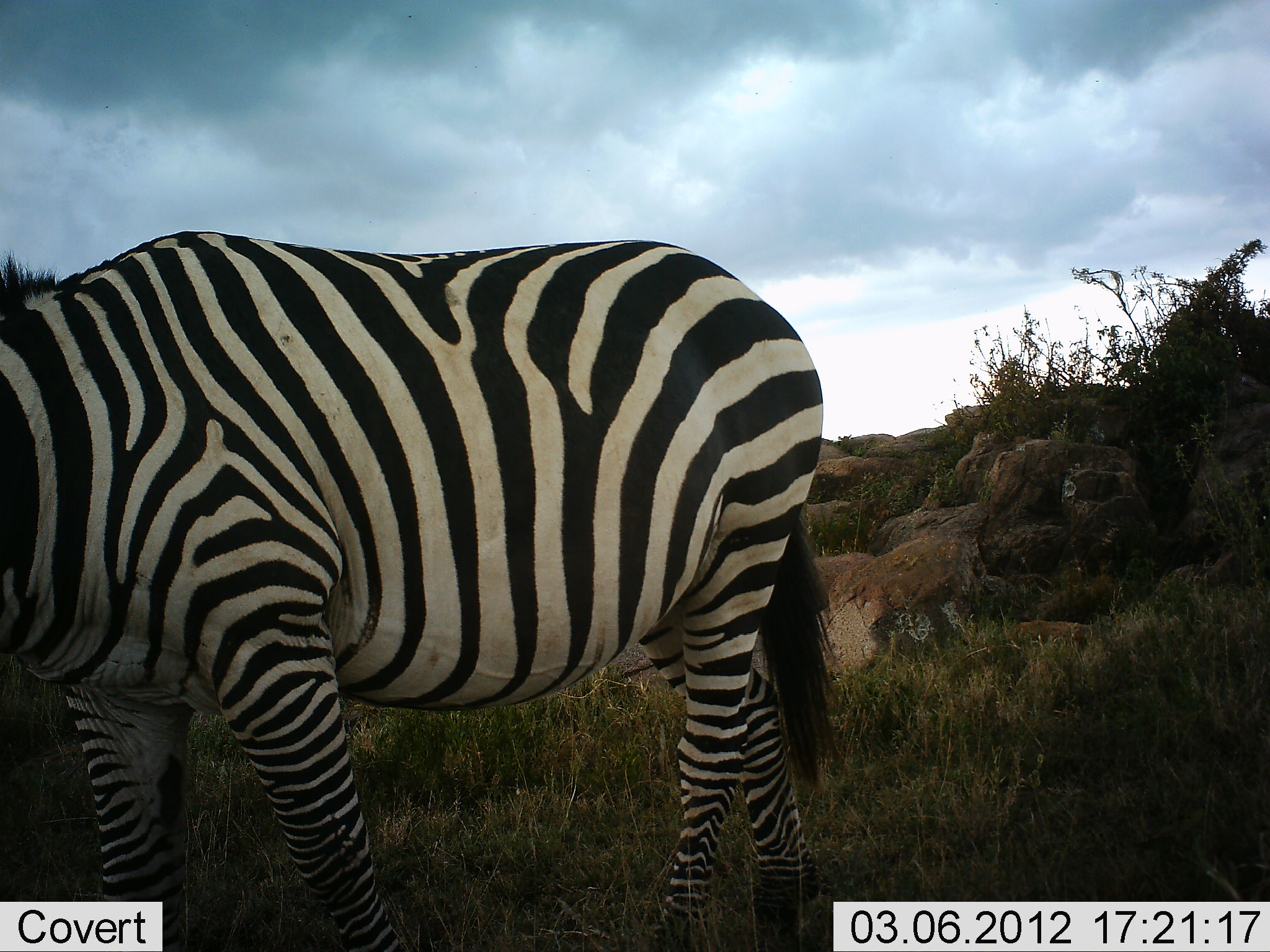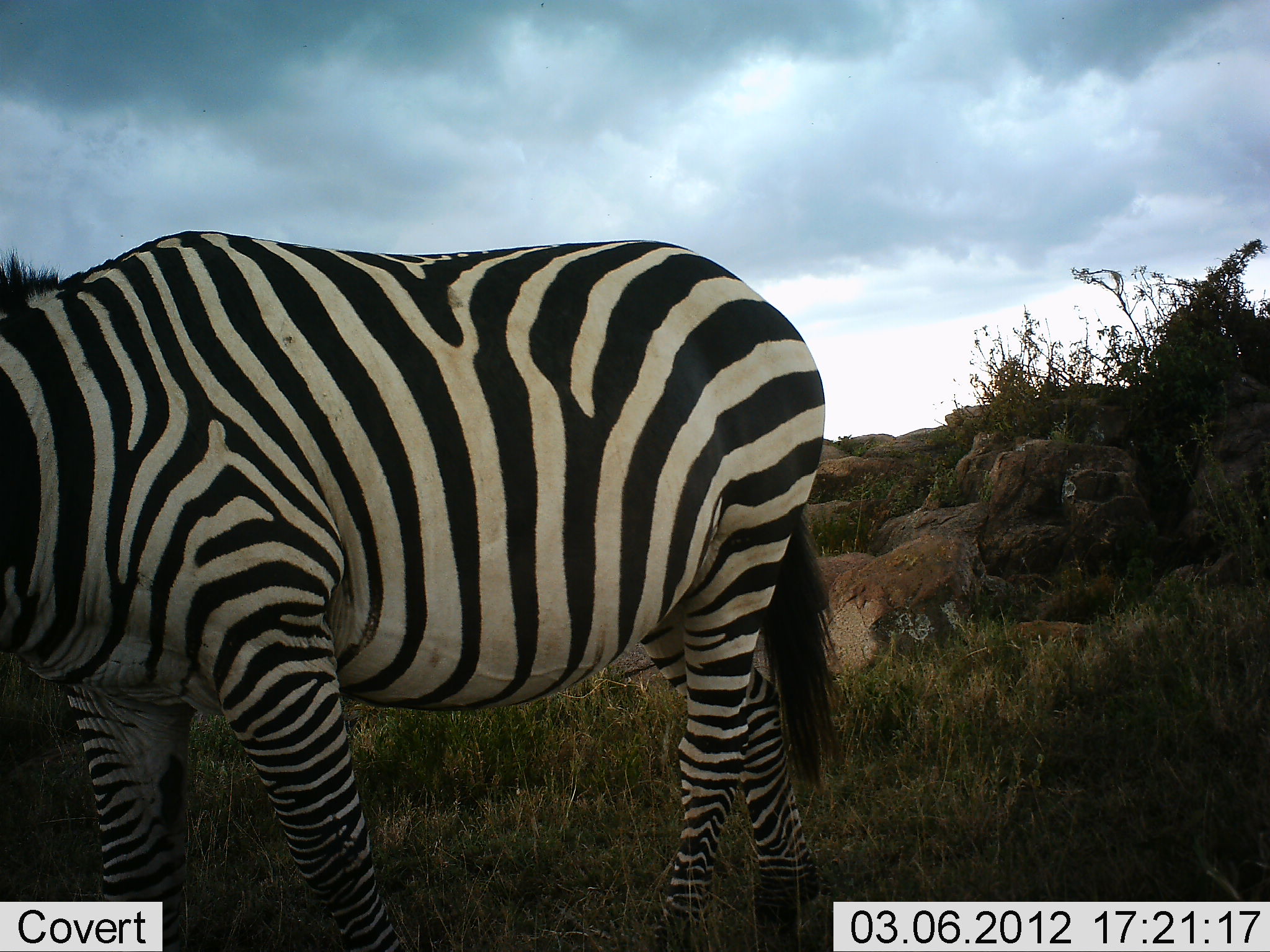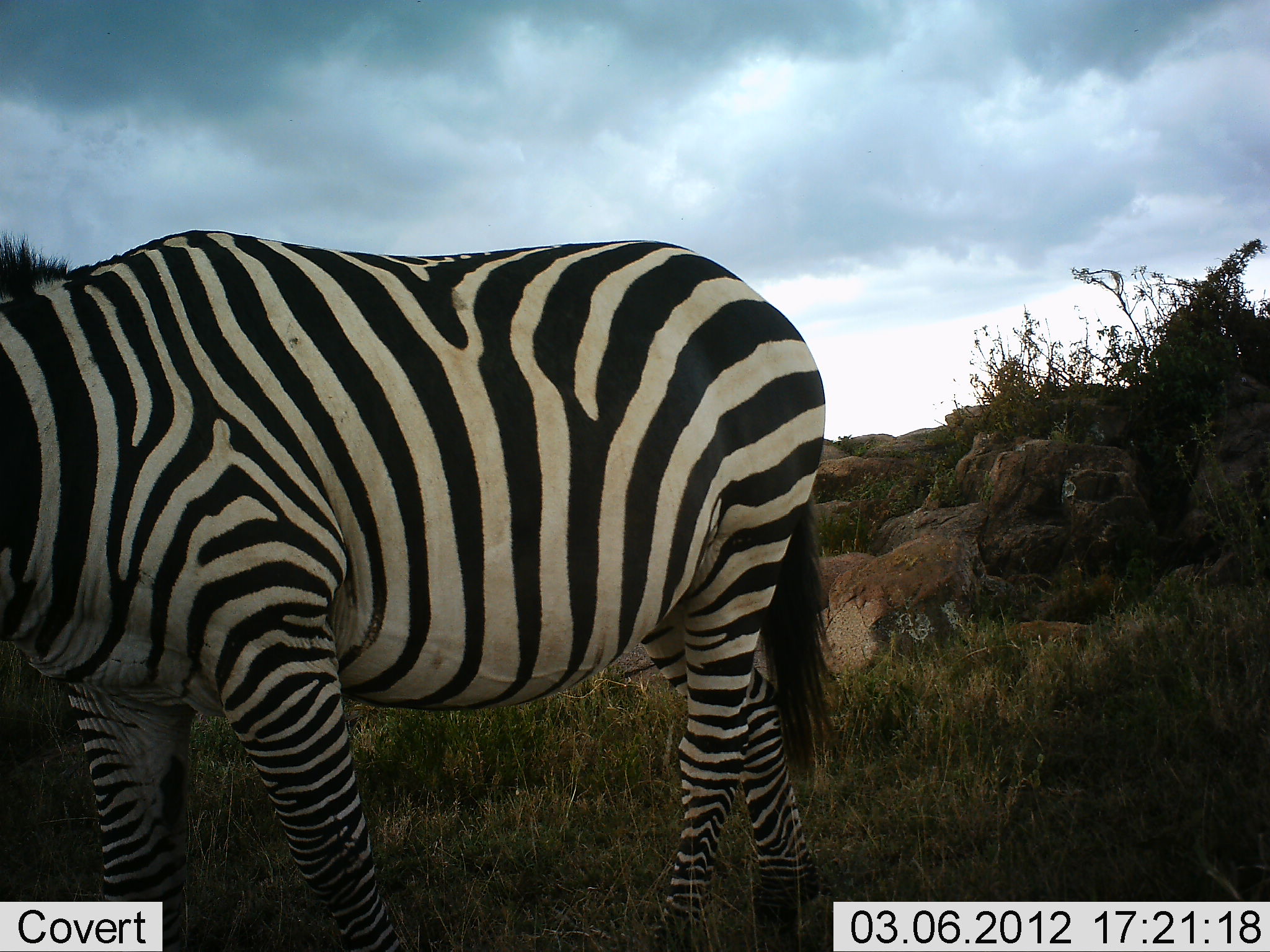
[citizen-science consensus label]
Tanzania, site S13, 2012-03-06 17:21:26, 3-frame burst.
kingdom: Animalia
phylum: Chordata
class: Mammalia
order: Perissodactyla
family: Equidae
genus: Equus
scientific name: Equus quagga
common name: plains zebra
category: zebra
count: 1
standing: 68%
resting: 3%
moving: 3%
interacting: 0%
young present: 0%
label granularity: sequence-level